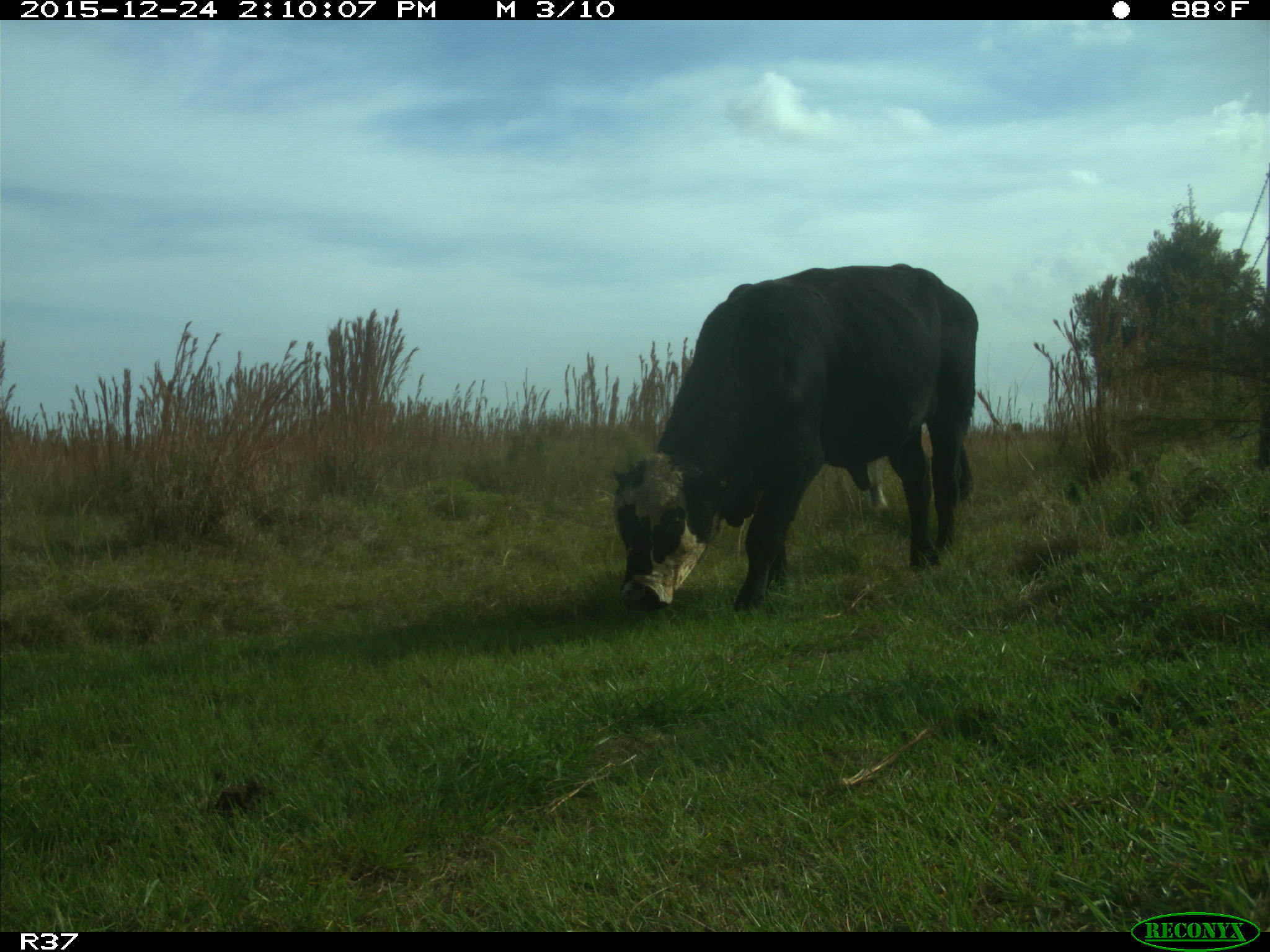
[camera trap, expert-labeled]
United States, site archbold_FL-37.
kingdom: Animalia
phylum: Chordata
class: Mammalia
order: Artiodactyla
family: Bovidae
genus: Bos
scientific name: Bos taurus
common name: domestic cow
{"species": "Bos taurus (domestic cow)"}